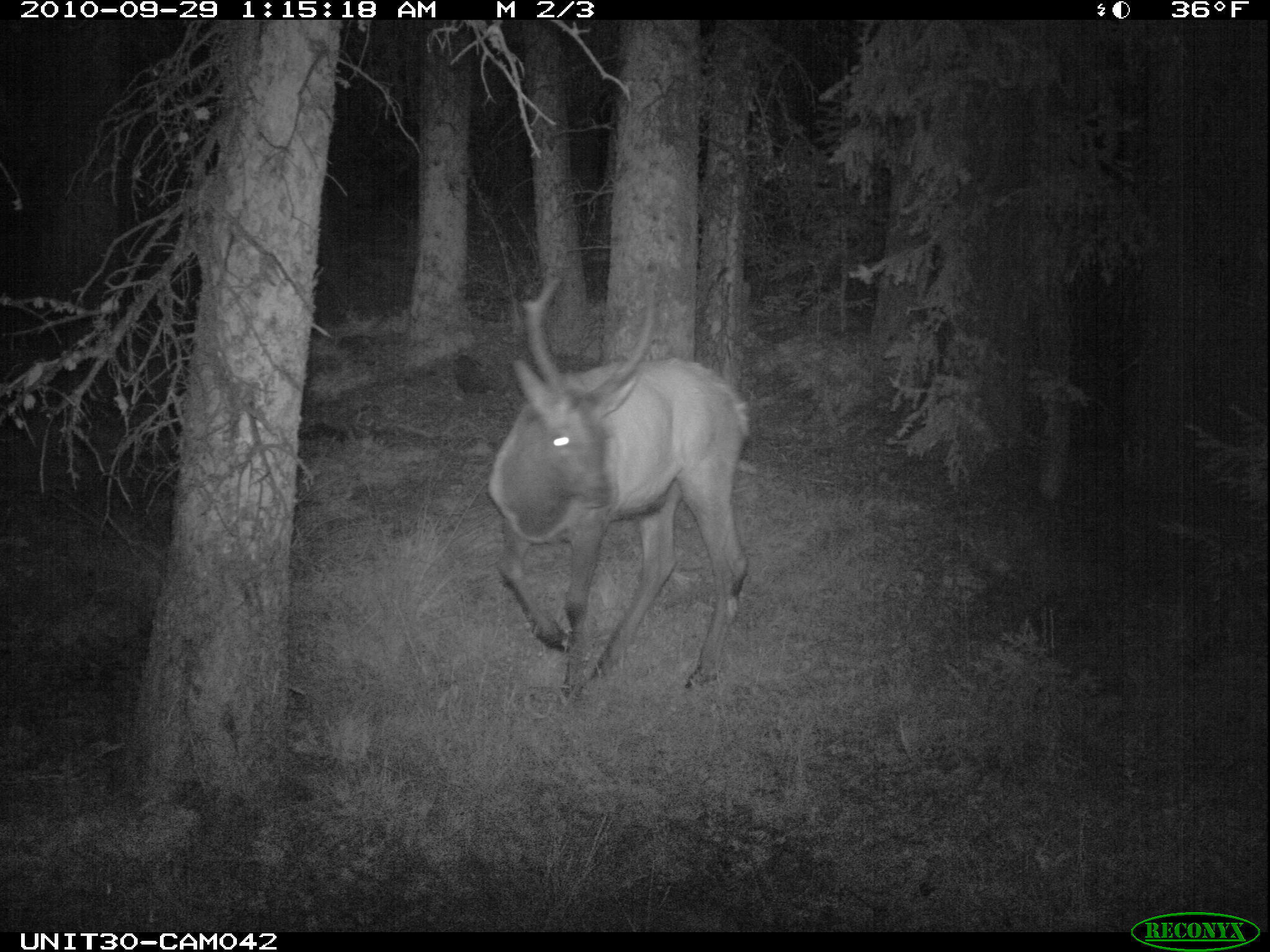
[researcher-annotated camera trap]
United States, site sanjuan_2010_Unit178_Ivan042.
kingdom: Animalia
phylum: Chordata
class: Mammalia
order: Artiodactyla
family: Cervidae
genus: Cervus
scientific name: Cervus elaphus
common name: red deer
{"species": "Cervus elaphus (red deer)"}